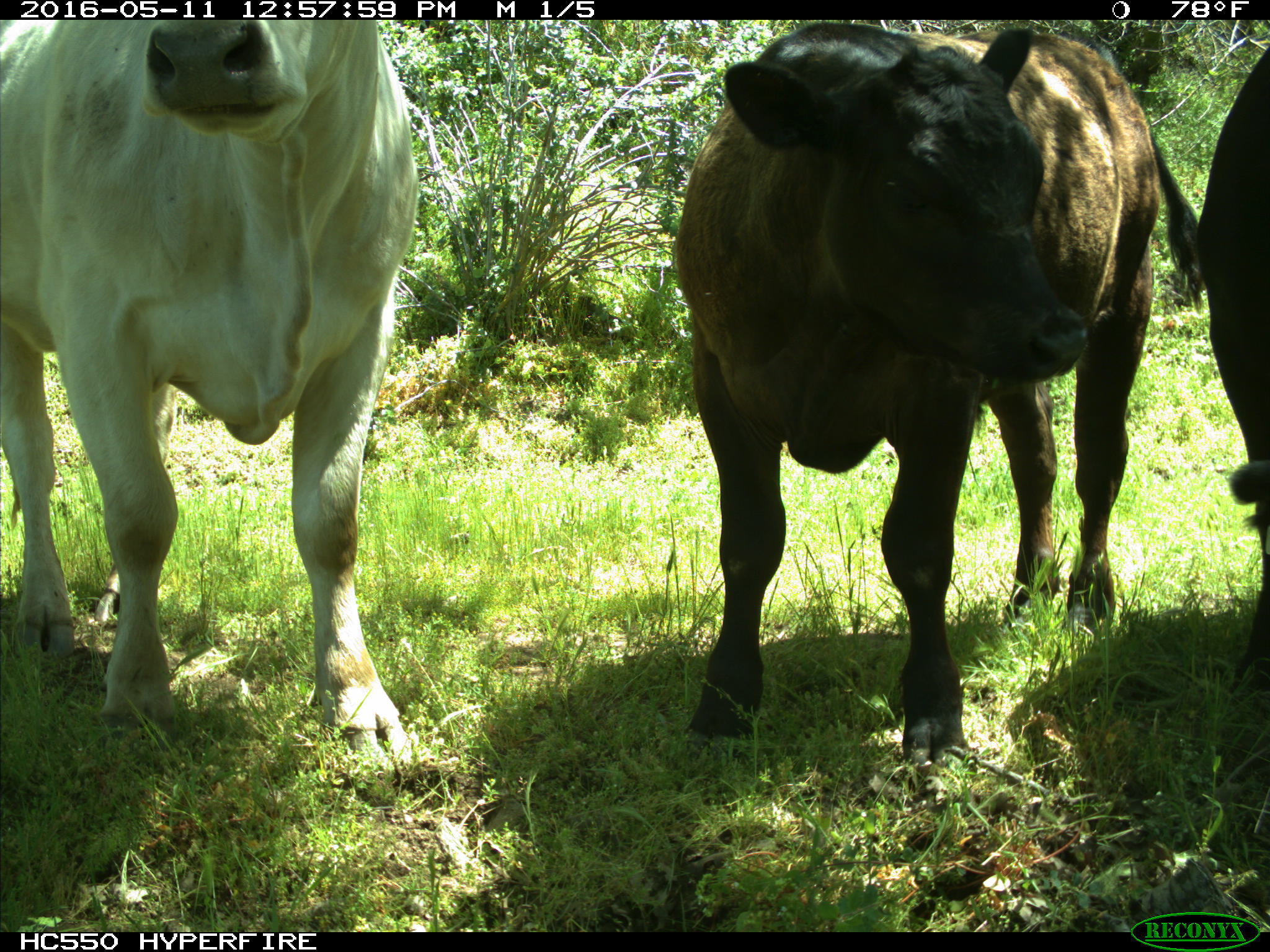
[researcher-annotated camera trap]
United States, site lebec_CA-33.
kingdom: Animalia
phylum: Chordata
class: Mammalia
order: Artiodactyla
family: Bovidae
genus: Bos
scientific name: Bos taurus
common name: domestic cow